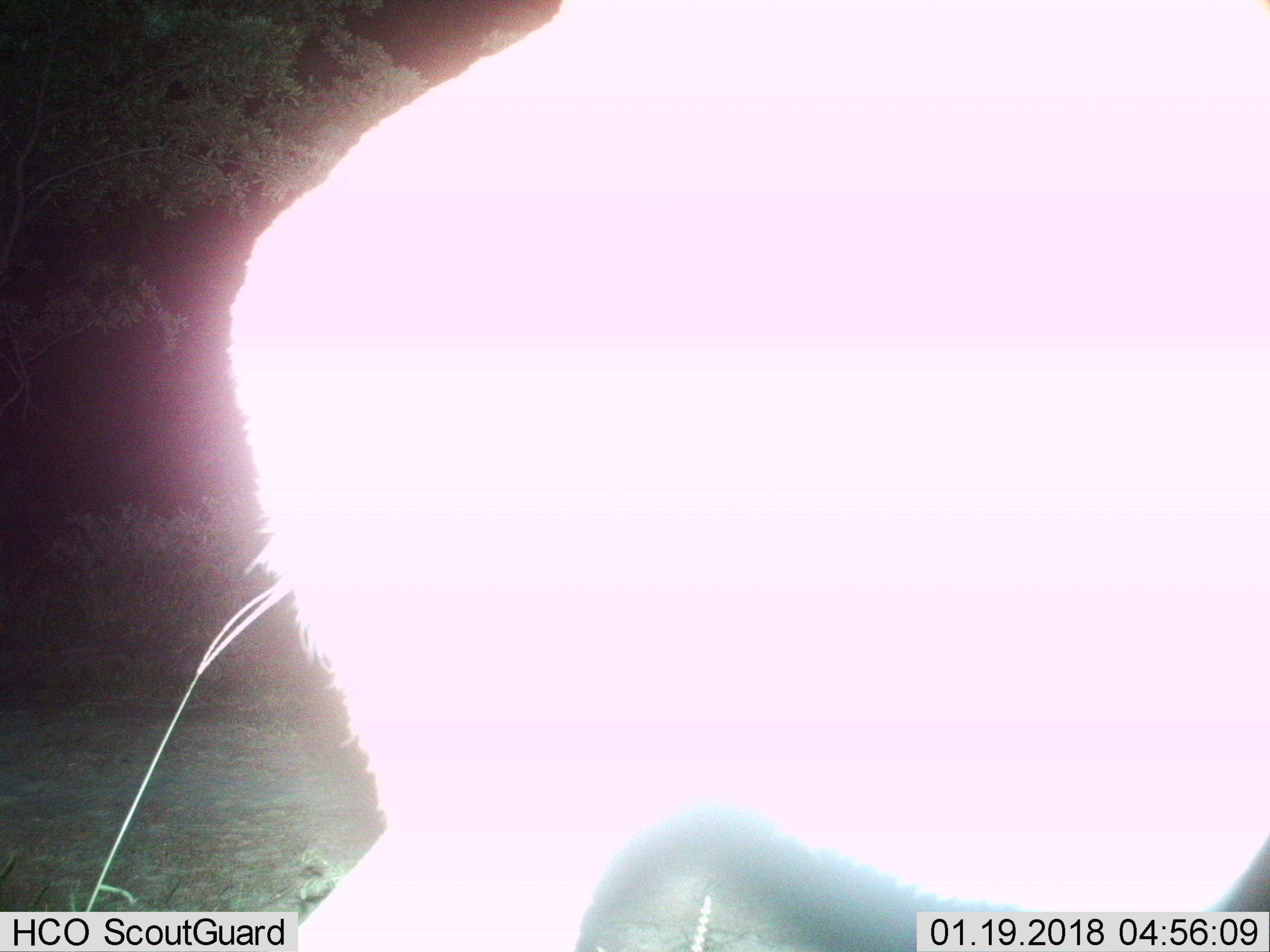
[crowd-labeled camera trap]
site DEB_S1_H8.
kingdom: Animalia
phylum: Chordata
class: Mammalia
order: Artiodactyla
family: Bovidae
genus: Aepyceros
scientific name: Aepyceros melampus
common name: impala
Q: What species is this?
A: Impala (Aepyceros melampus).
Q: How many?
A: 1.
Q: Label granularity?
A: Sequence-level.